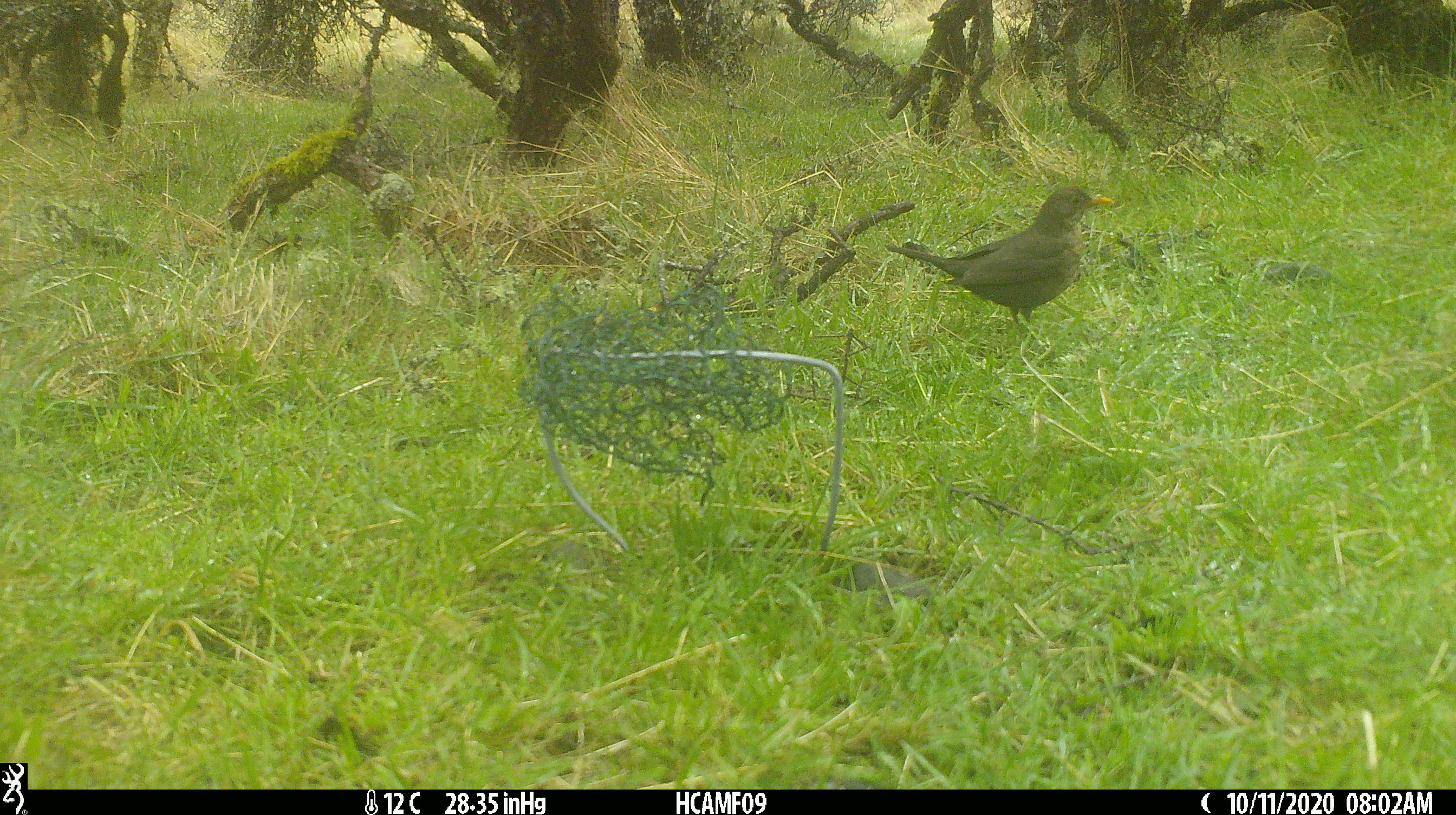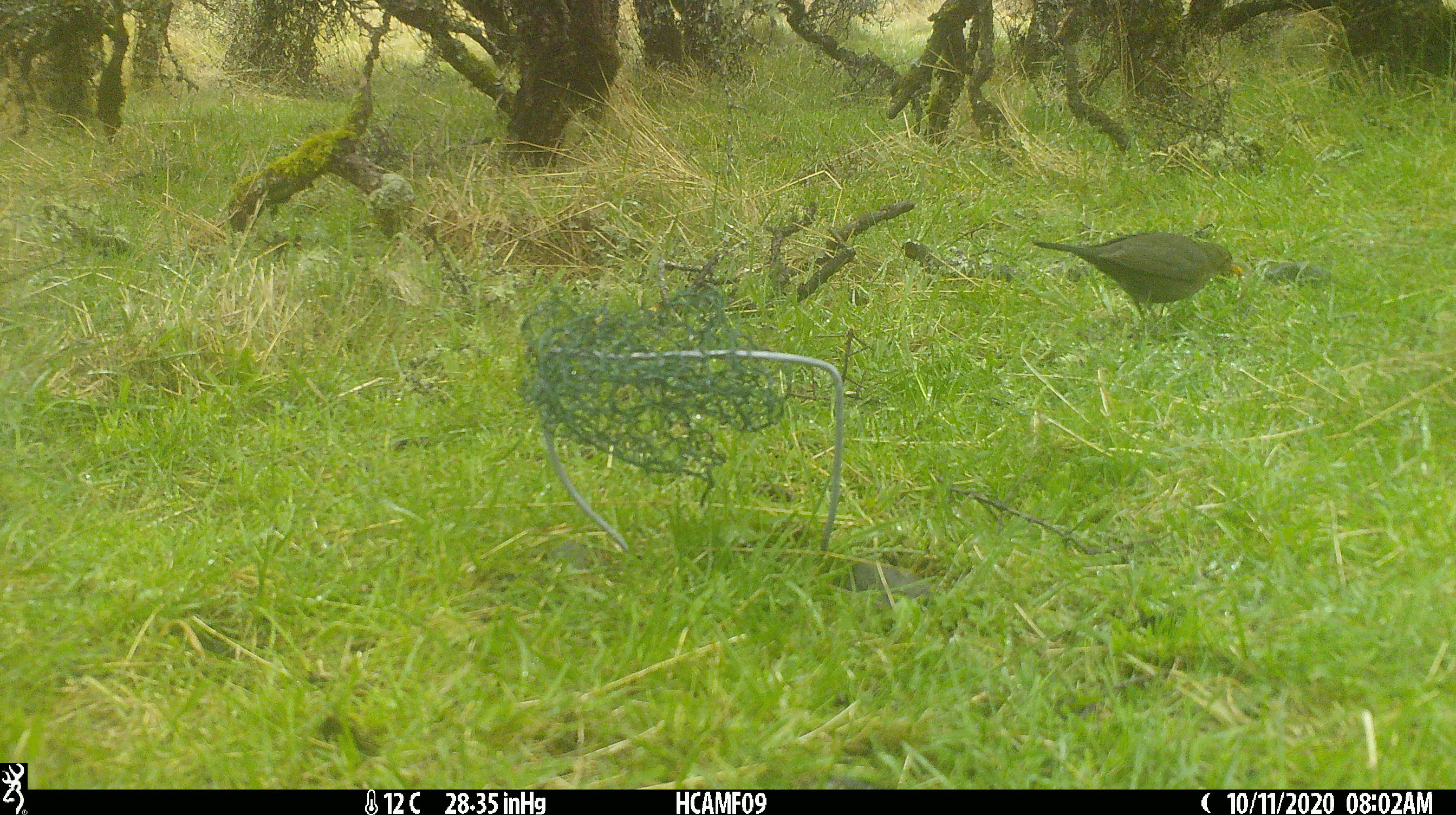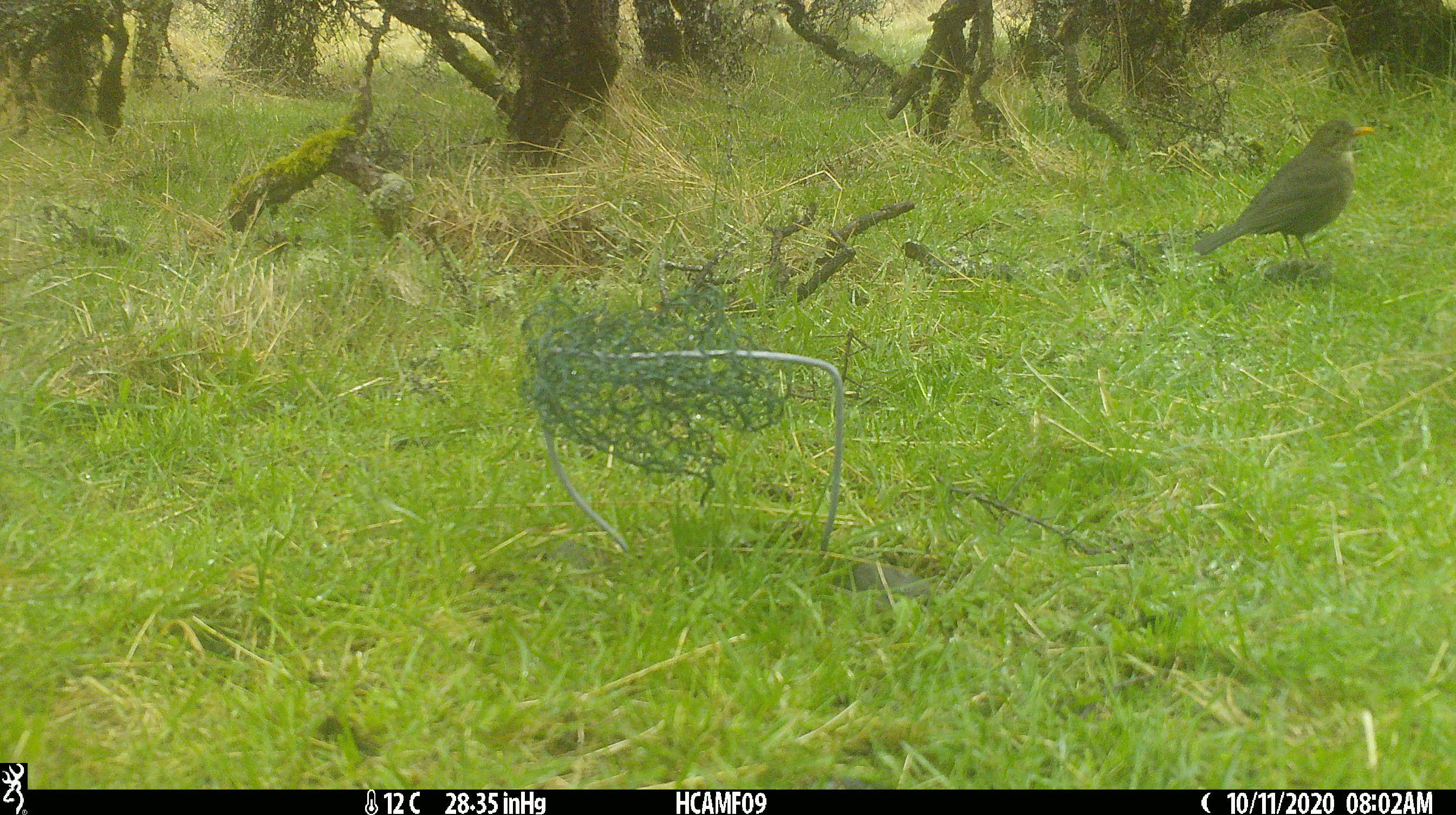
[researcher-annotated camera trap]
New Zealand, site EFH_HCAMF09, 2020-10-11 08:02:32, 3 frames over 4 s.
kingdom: Animalia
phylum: Chordata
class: Aves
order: Passeriformes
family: Turdidae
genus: Turdus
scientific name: Turdus merula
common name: eurasian blackbird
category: blackbird